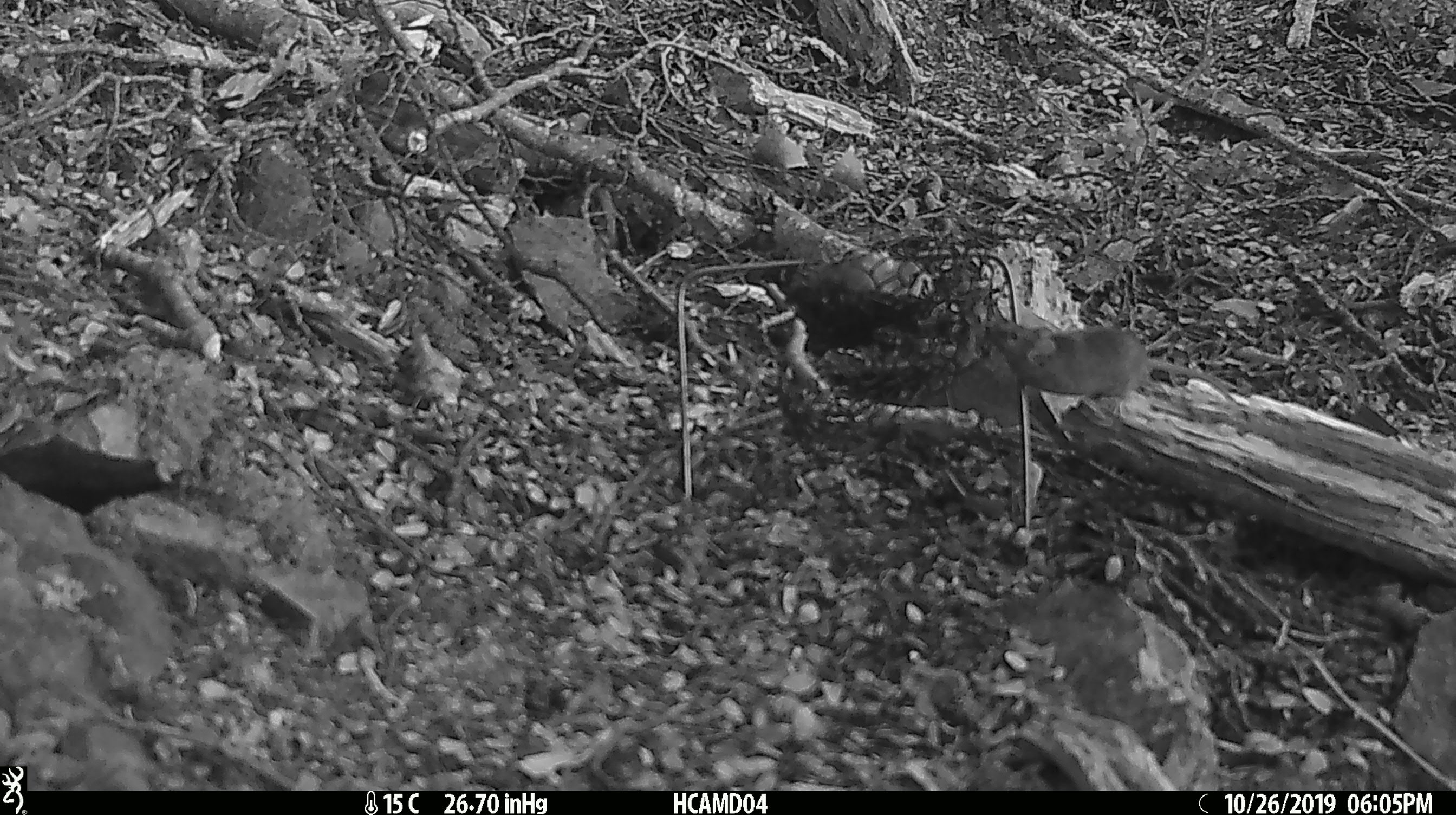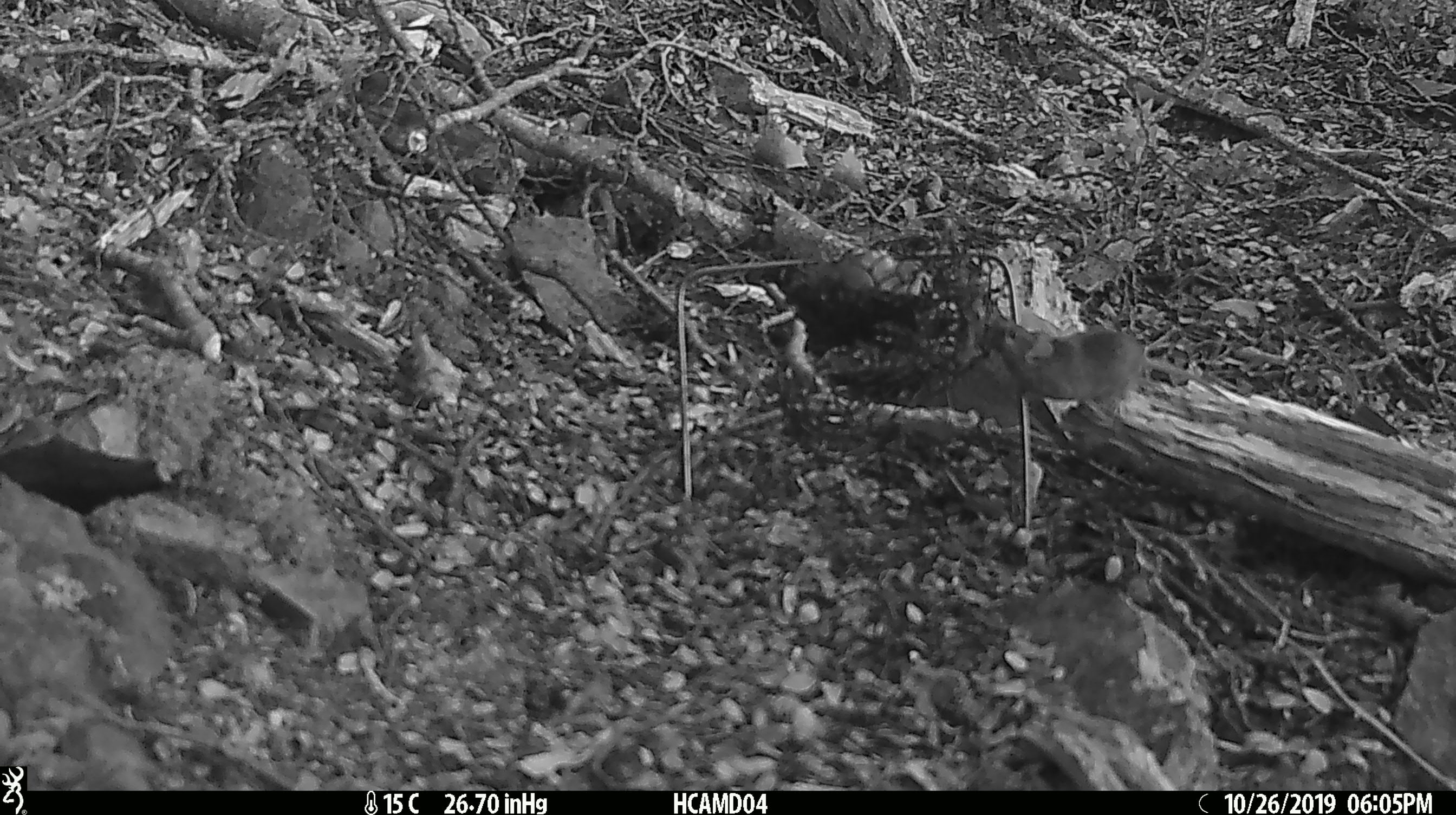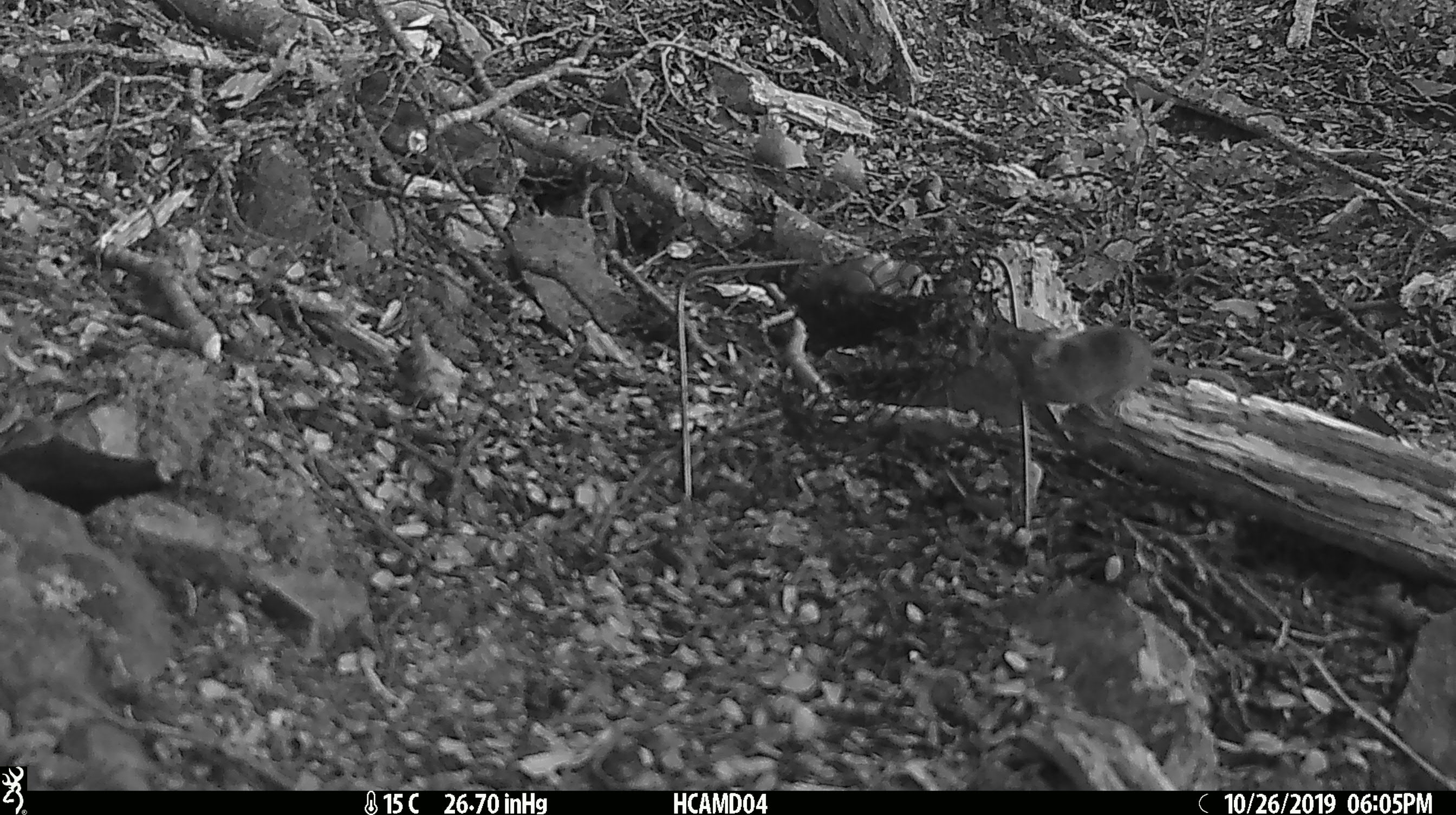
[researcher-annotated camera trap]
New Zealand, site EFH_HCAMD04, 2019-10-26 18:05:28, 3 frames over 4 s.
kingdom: Animalia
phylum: Chordata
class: Mammalia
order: Rodentia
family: Muridae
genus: Mus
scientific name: Mus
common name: mouse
Mouse (Mus).